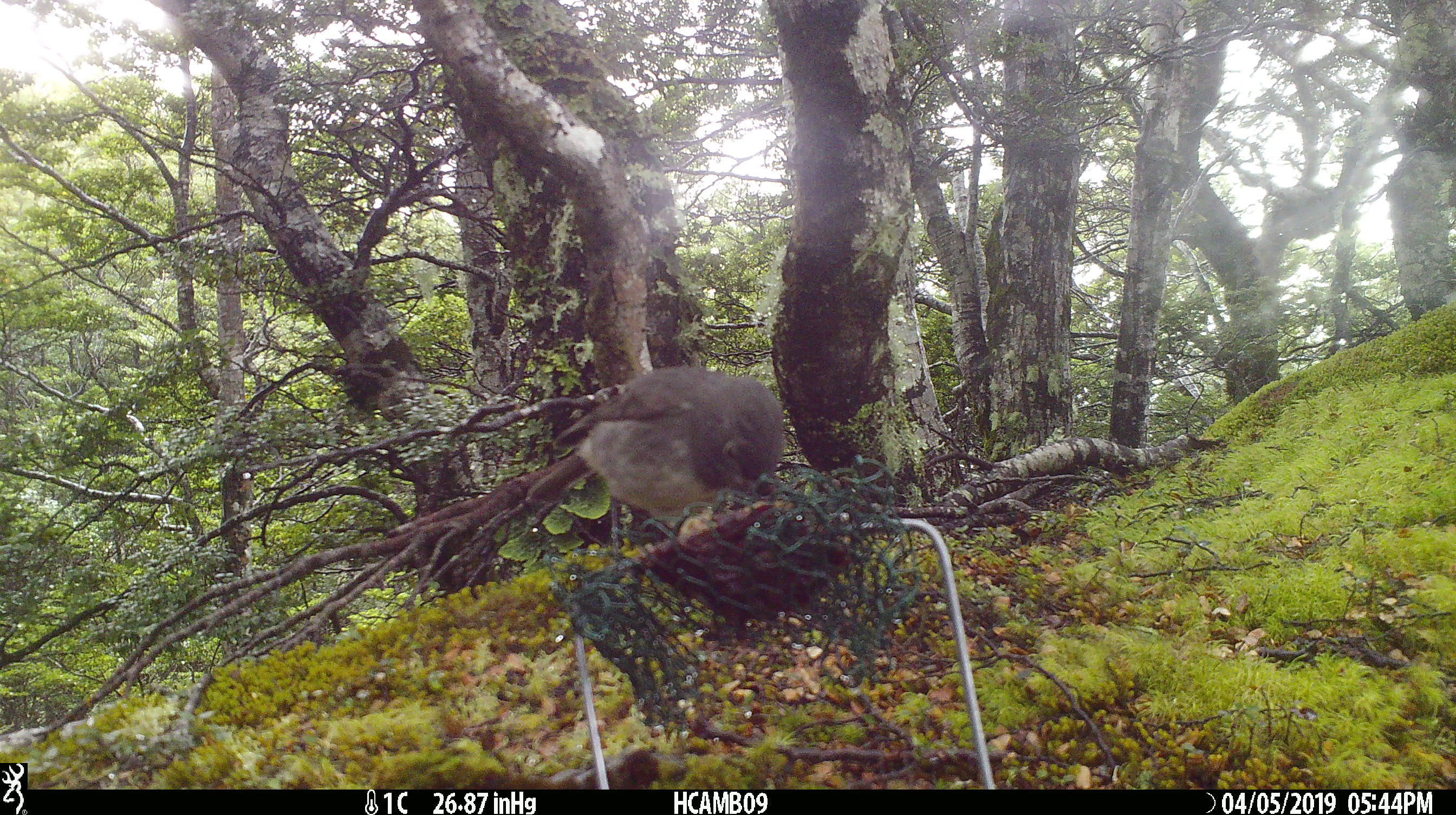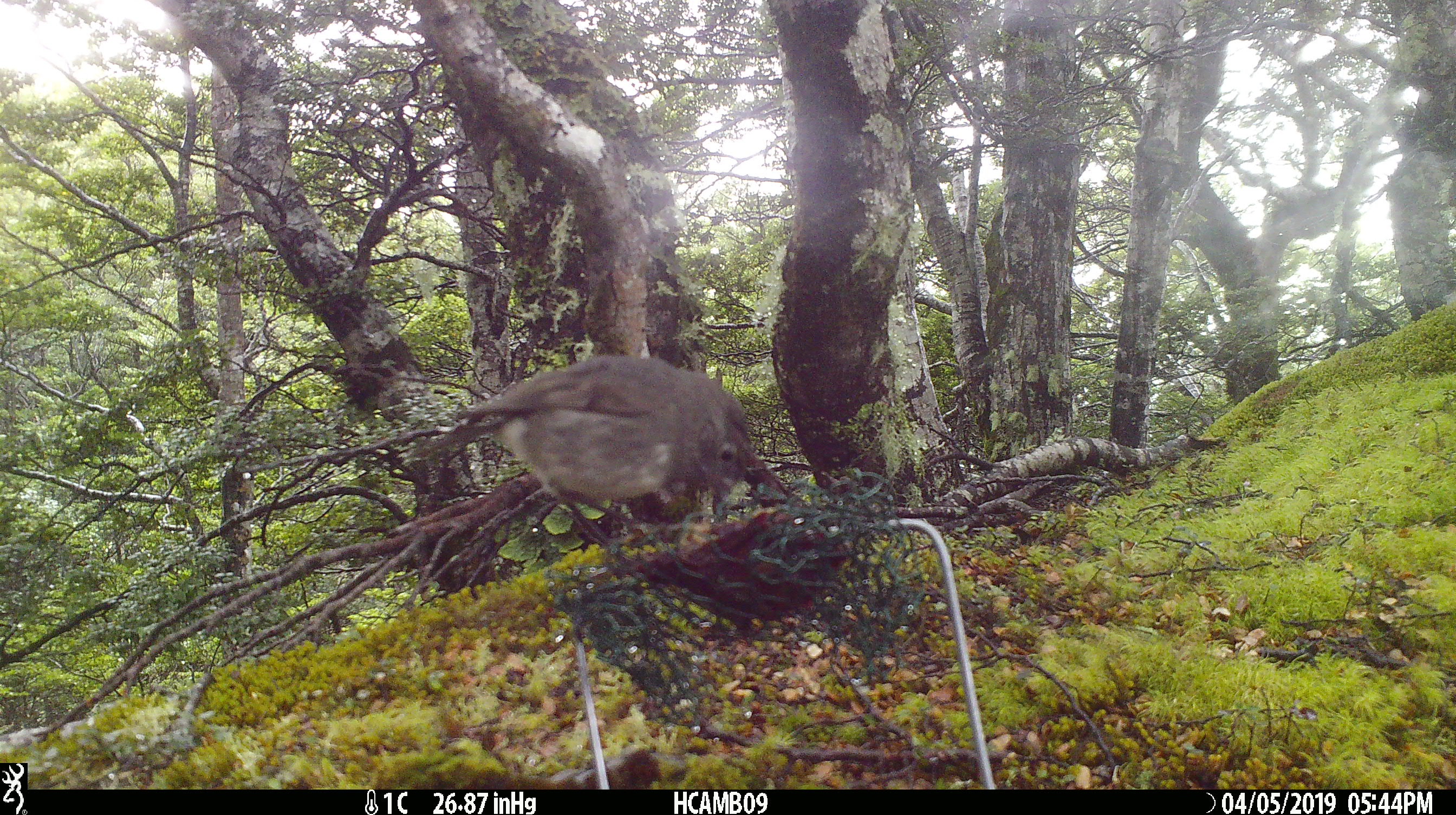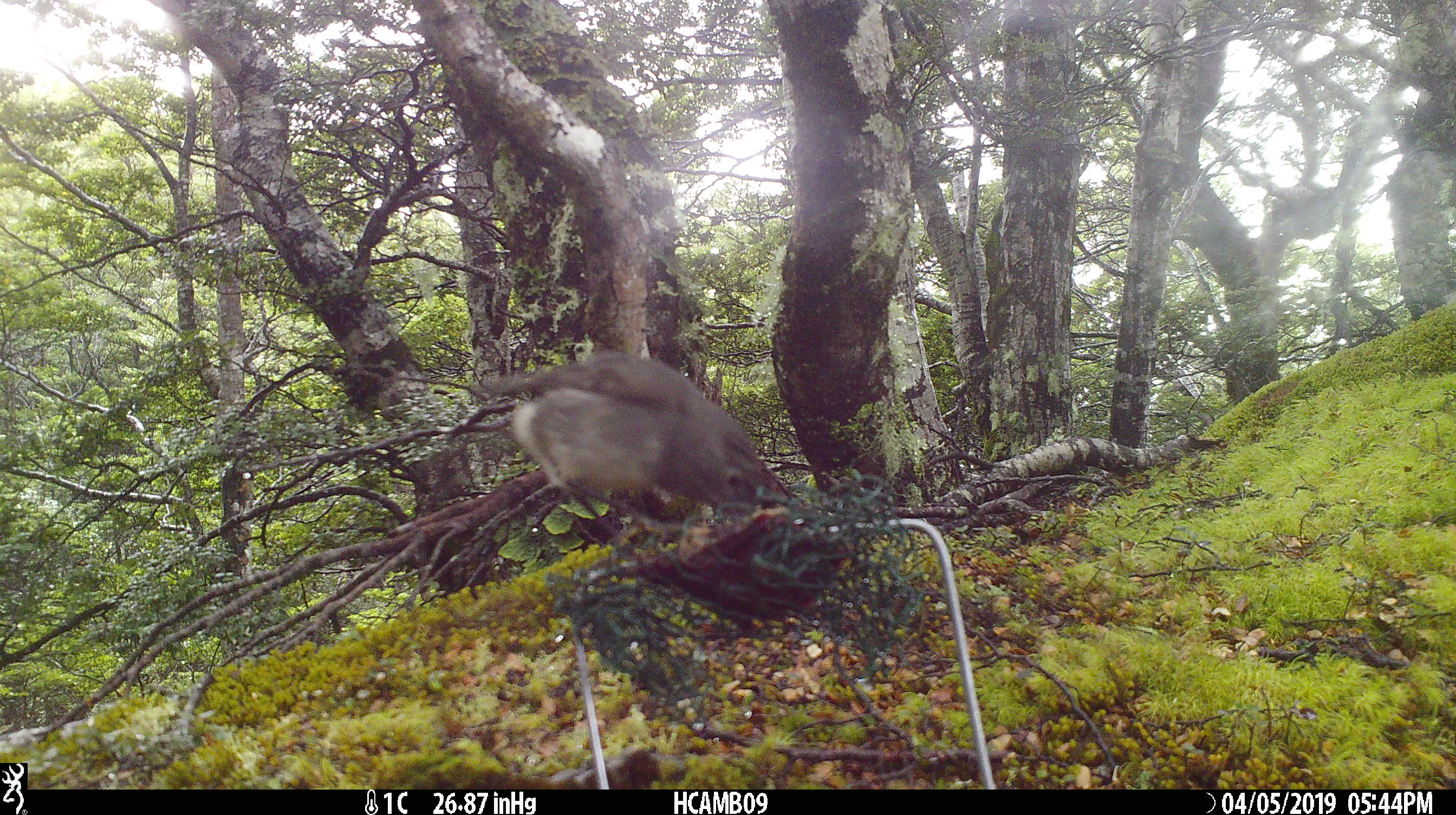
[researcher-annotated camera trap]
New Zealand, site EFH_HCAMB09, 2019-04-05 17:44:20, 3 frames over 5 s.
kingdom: Animalia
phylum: Chordata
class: Aves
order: Passeriformes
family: Petroicidae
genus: Petroica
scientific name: Petroica macrocephala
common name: tomtit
Tomtit (Petroica macrocephala).